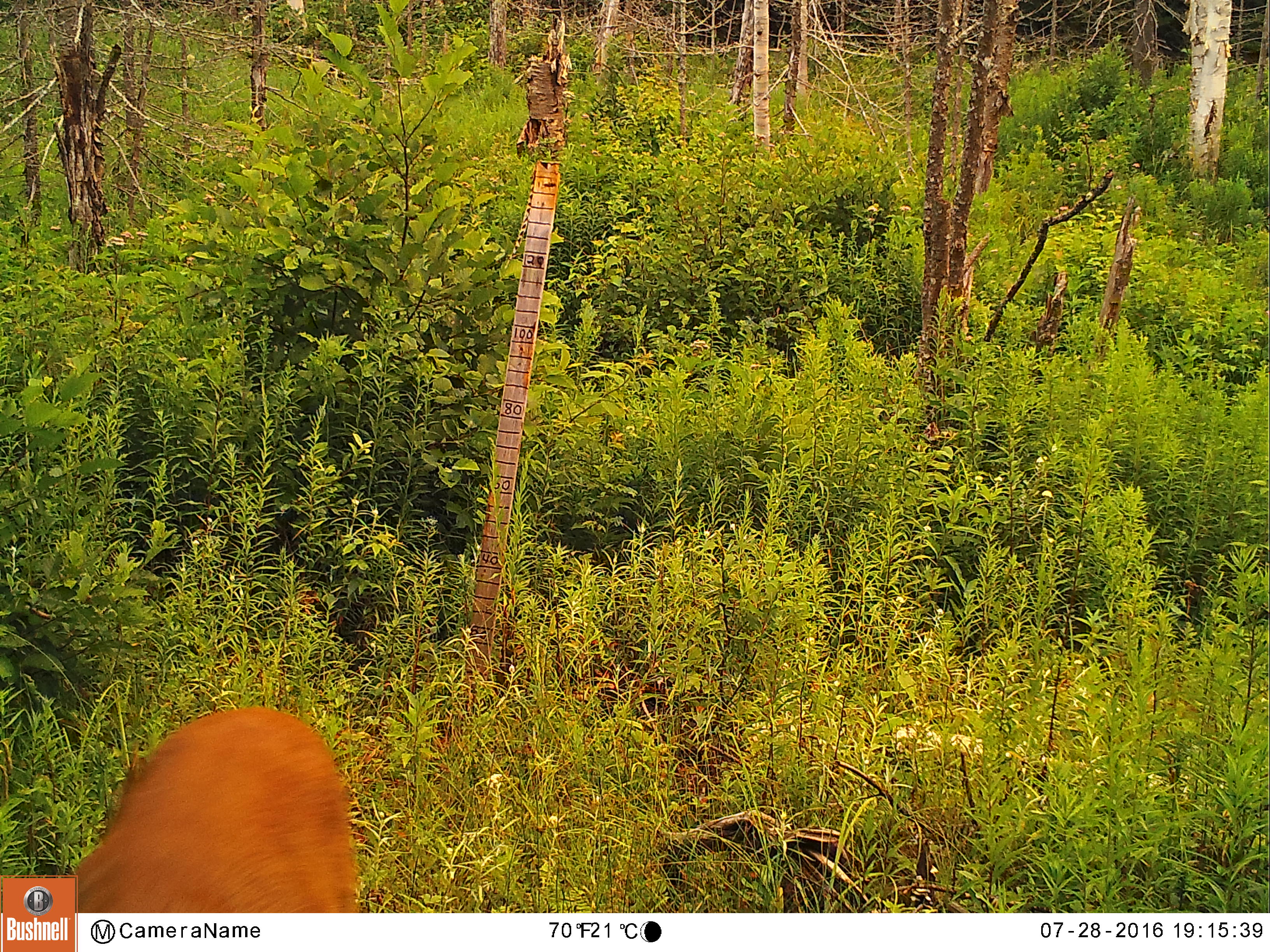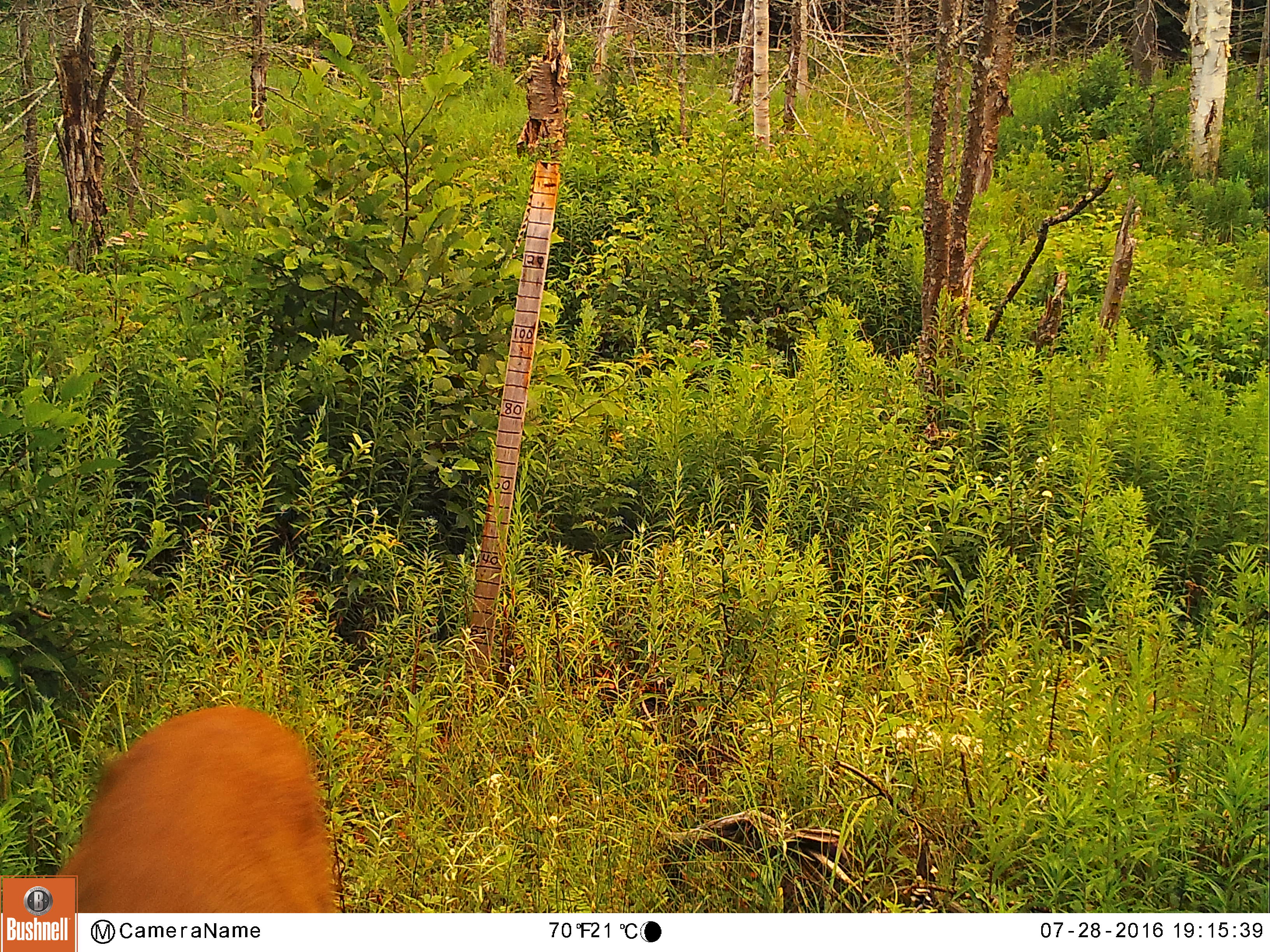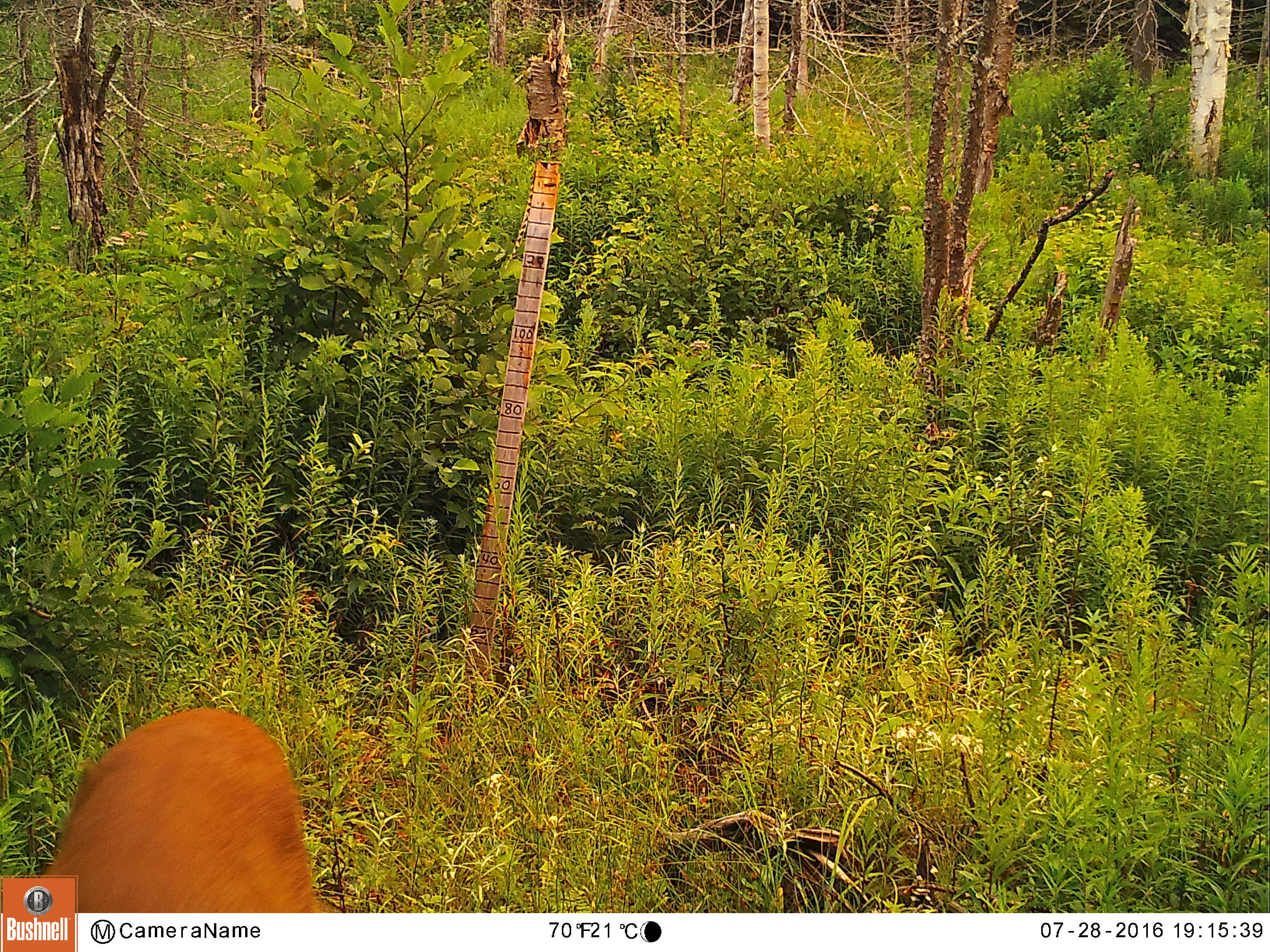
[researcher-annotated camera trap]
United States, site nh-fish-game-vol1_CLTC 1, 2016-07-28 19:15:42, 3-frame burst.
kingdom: Animalia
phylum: Chordata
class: Mammalia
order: Artiodactyla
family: Cervidae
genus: Odocoileus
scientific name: Odocoileus virginianus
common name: white-tailed deer